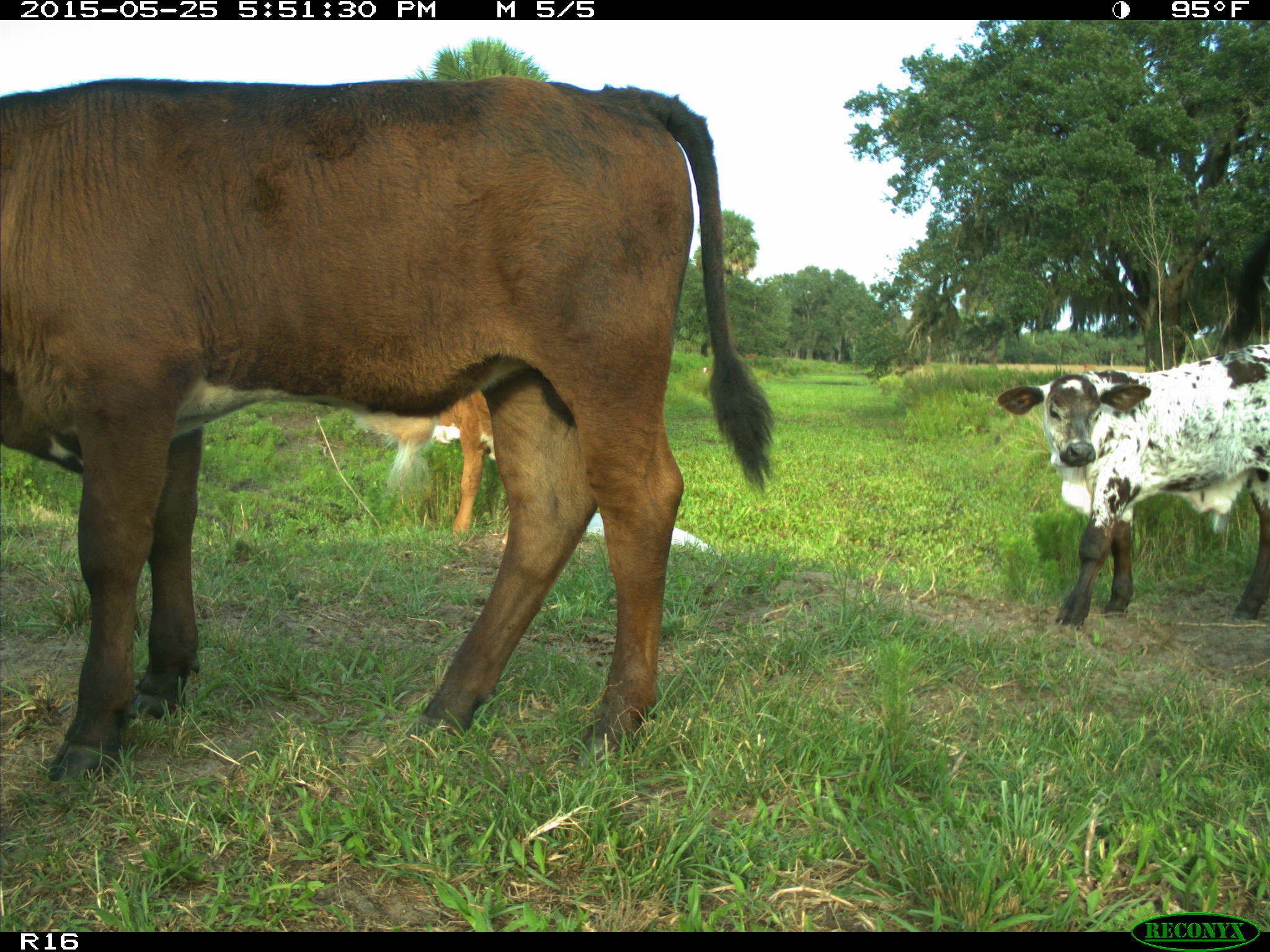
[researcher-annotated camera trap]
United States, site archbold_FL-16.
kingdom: Animalia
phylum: Chordata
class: Mammalia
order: Artiodactyla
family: Bovidae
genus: Bos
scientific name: Bos taurus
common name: domestic cow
Bos taurus (domestic cow).